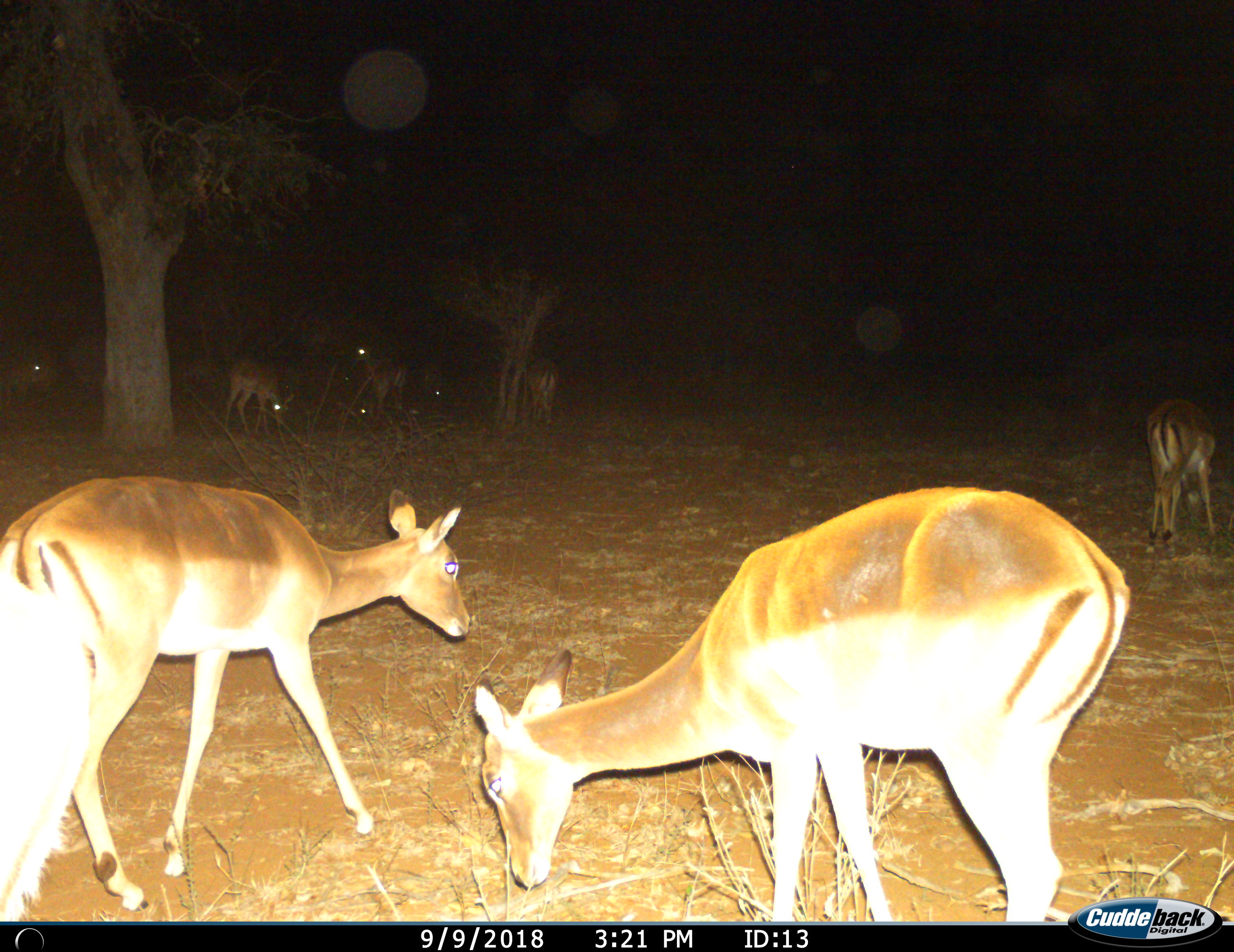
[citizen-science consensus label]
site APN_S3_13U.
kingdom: Animalia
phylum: Chordata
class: Mammalia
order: Artiodactyla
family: Bovidae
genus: Aepyceros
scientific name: Aepyceros melampus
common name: impala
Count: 8.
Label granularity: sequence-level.